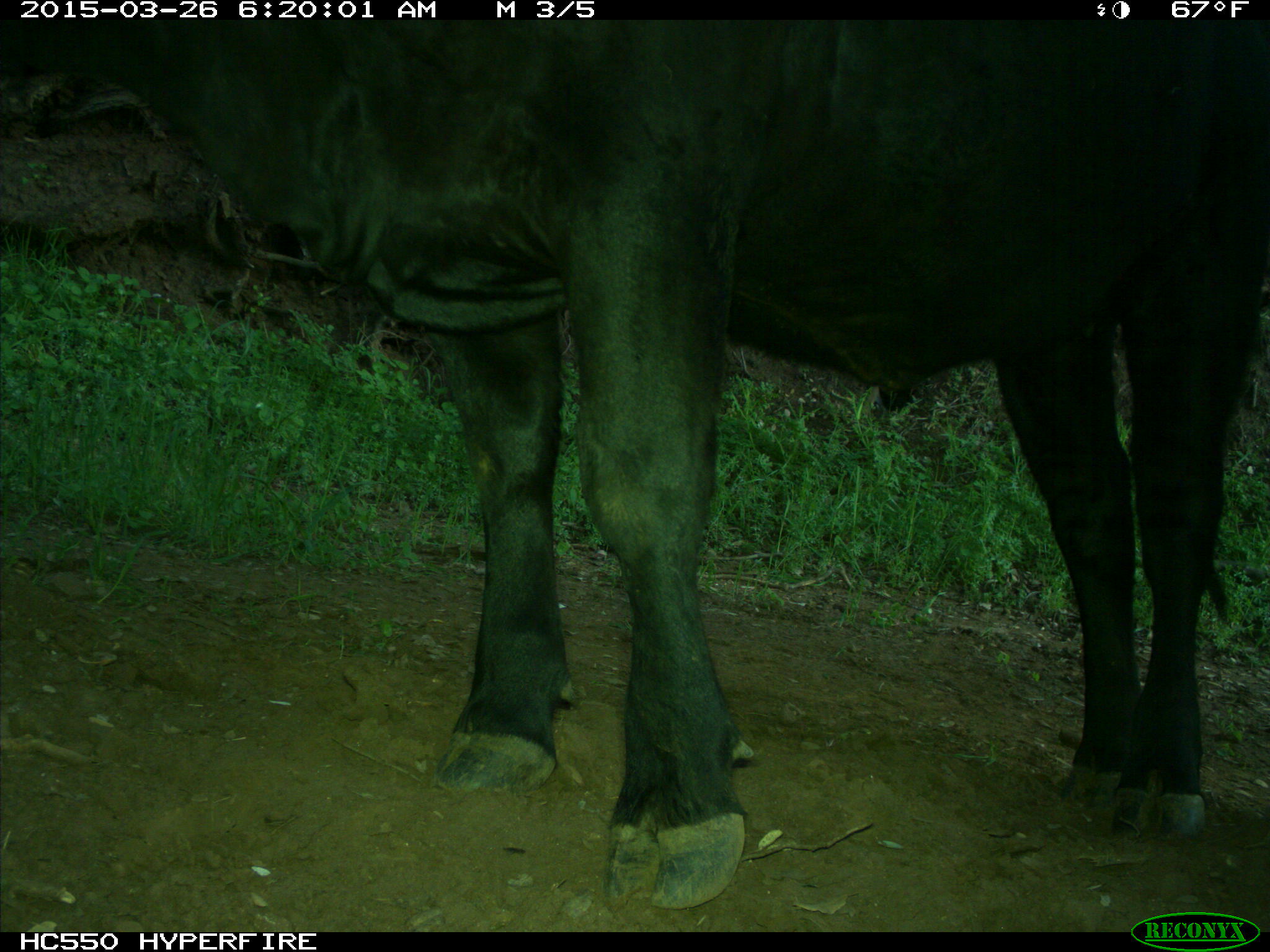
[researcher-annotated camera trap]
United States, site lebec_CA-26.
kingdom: Animalia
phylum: Chordata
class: Mammalia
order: Artiodactyla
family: Bovidae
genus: Bos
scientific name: Bos taurus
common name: domestic cow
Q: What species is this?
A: Bos taurus (domestic cow).